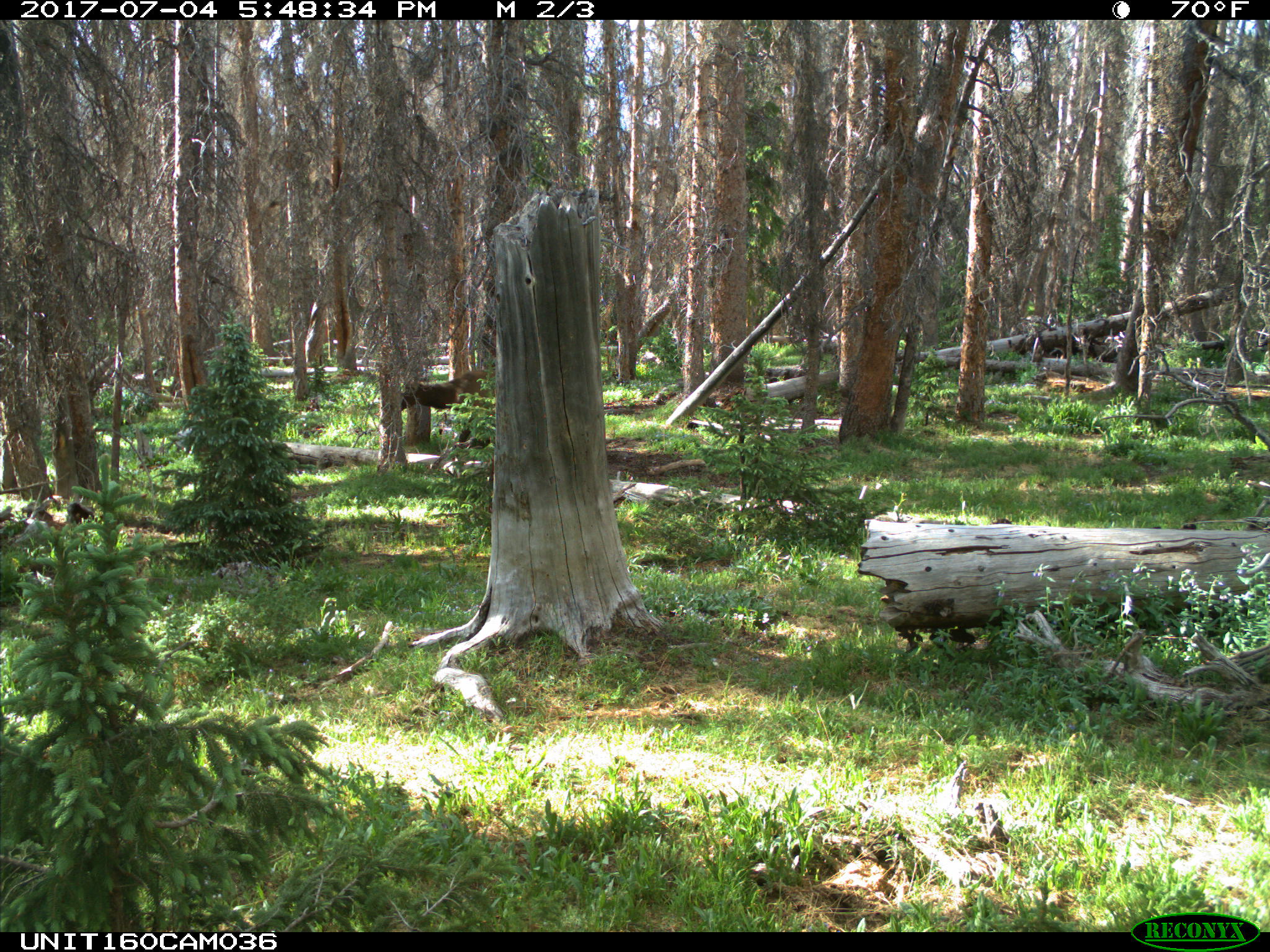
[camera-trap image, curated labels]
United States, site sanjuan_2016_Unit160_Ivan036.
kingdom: Animalia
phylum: Chordata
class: Mammalia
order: Artiodactyla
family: Cervidae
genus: Cervus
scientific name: Cervus elaphus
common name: red deer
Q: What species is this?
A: Cervus elaphus (red deer).